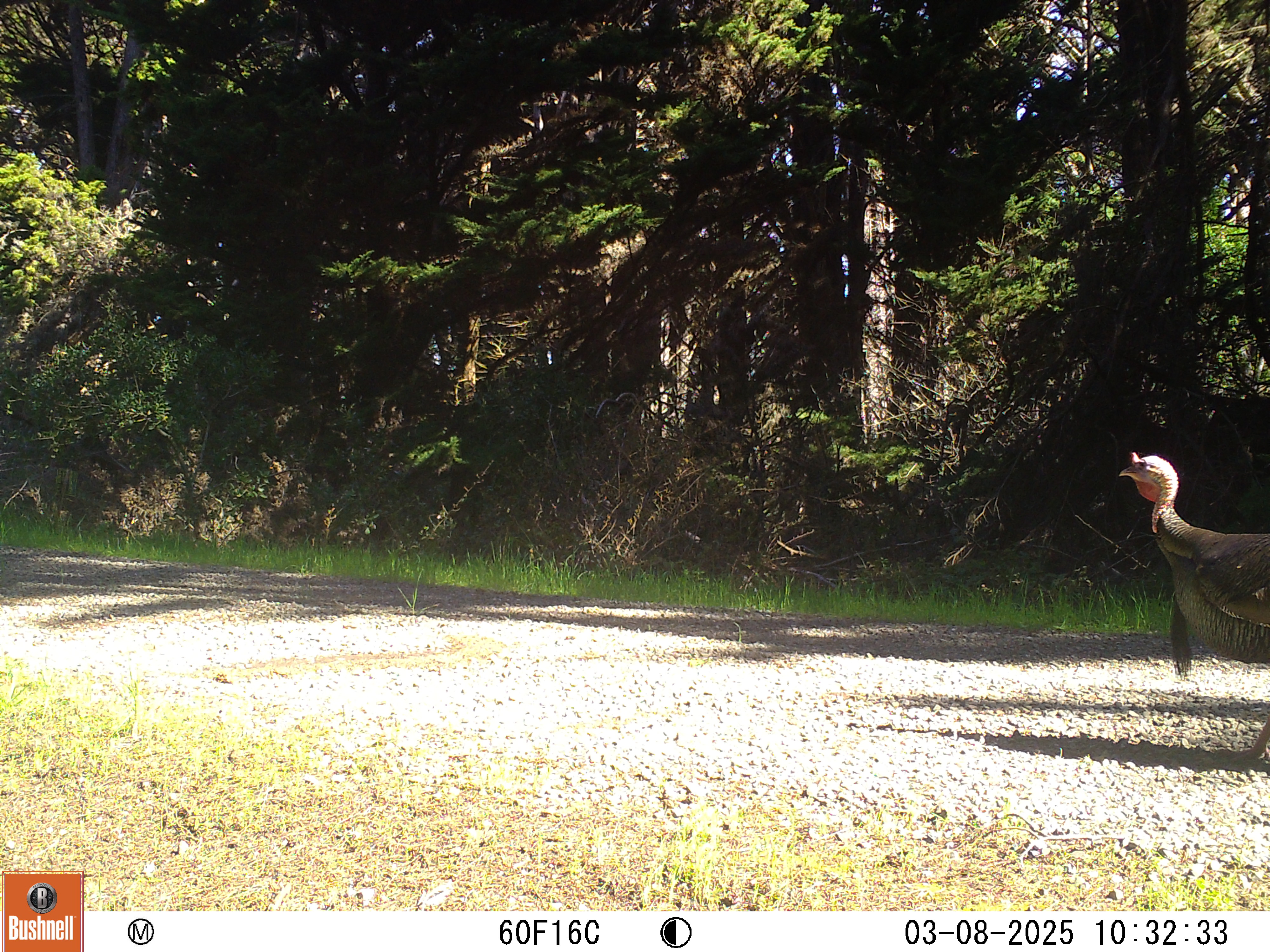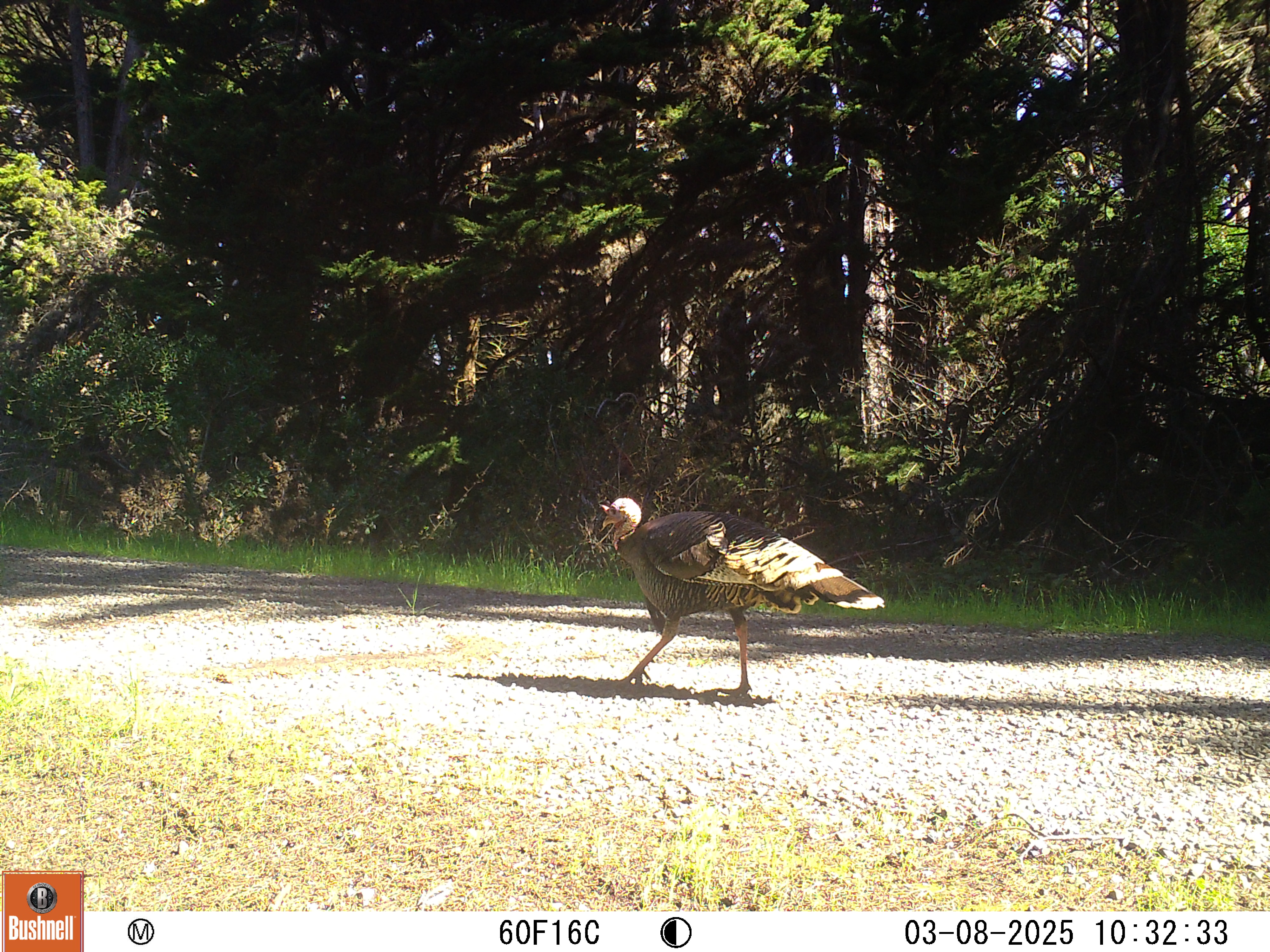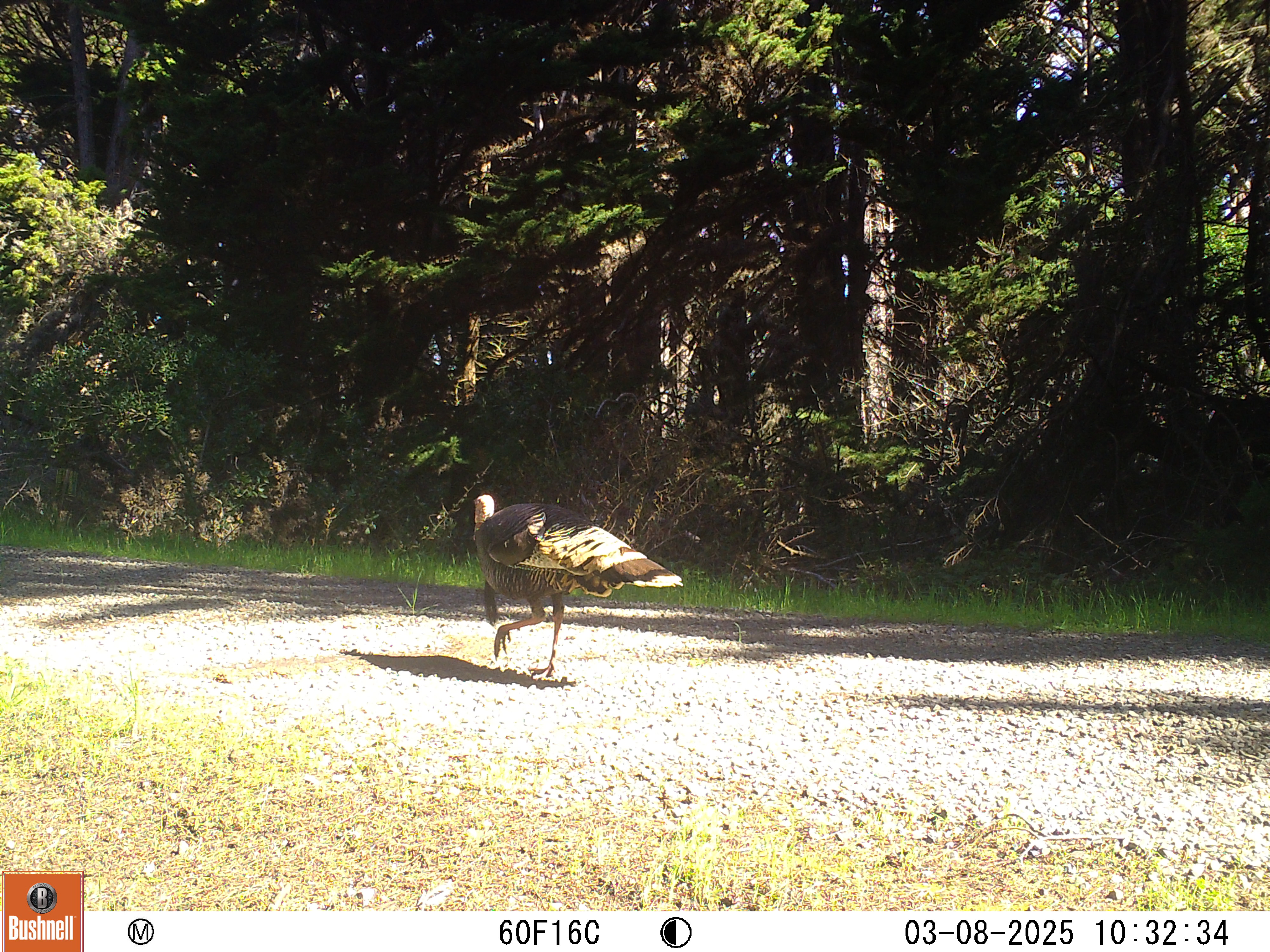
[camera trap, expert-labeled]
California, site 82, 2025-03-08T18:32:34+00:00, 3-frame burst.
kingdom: Animalia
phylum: Chordata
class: Aves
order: Cathartiformes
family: Cathartidae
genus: Cathartes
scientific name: Cathartes aura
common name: turkey vulture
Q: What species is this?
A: Turkey vulture (Cathartes aura).